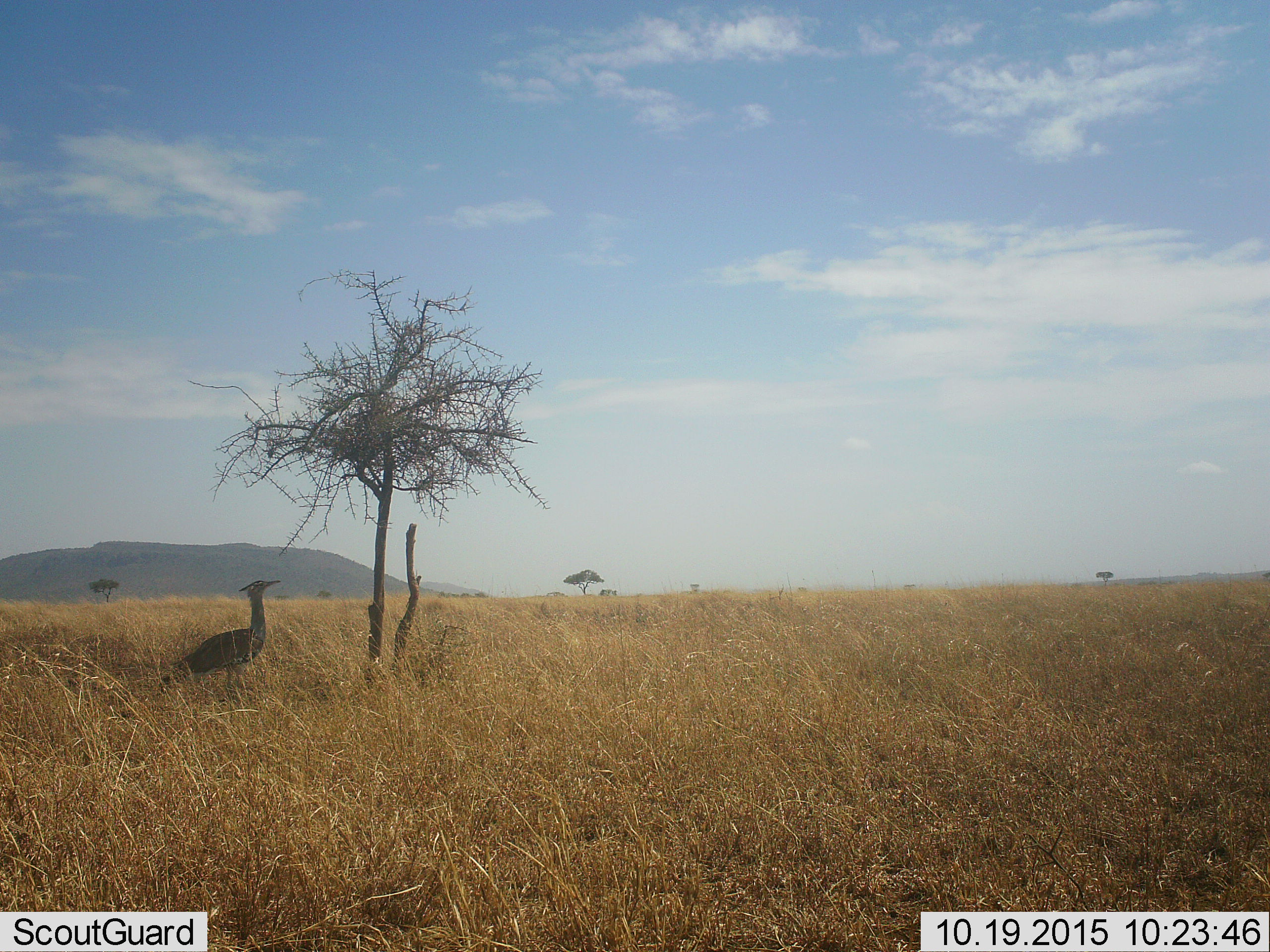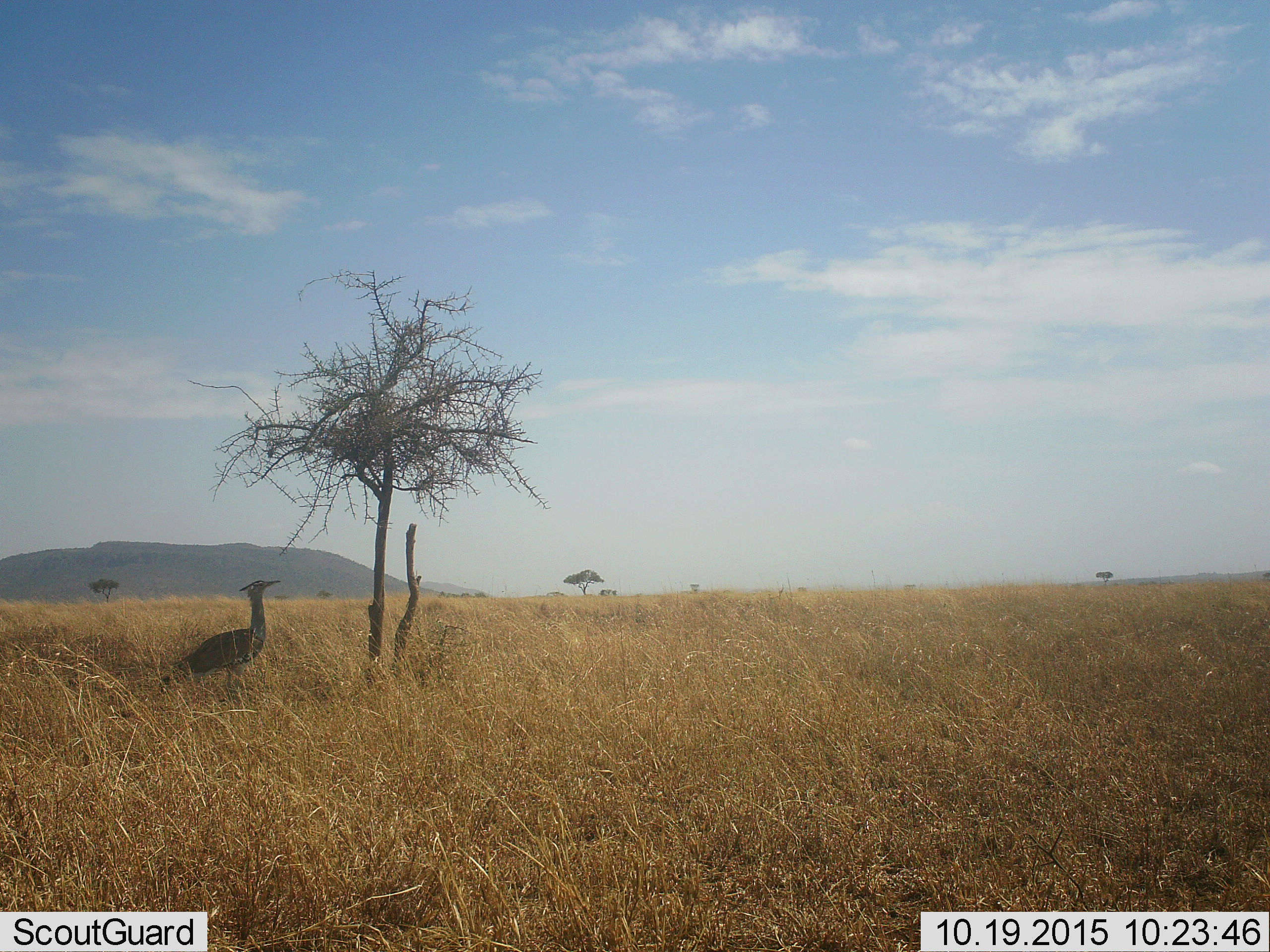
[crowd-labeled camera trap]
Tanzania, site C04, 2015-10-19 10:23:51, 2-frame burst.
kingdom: Animalia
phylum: Chordata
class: Aves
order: Otidiformes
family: Otididae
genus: Ardeotis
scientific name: Ardeotis kori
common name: kori bustard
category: koribustard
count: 1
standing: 100%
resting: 0%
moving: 0%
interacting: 0%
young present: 0%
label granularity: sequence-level